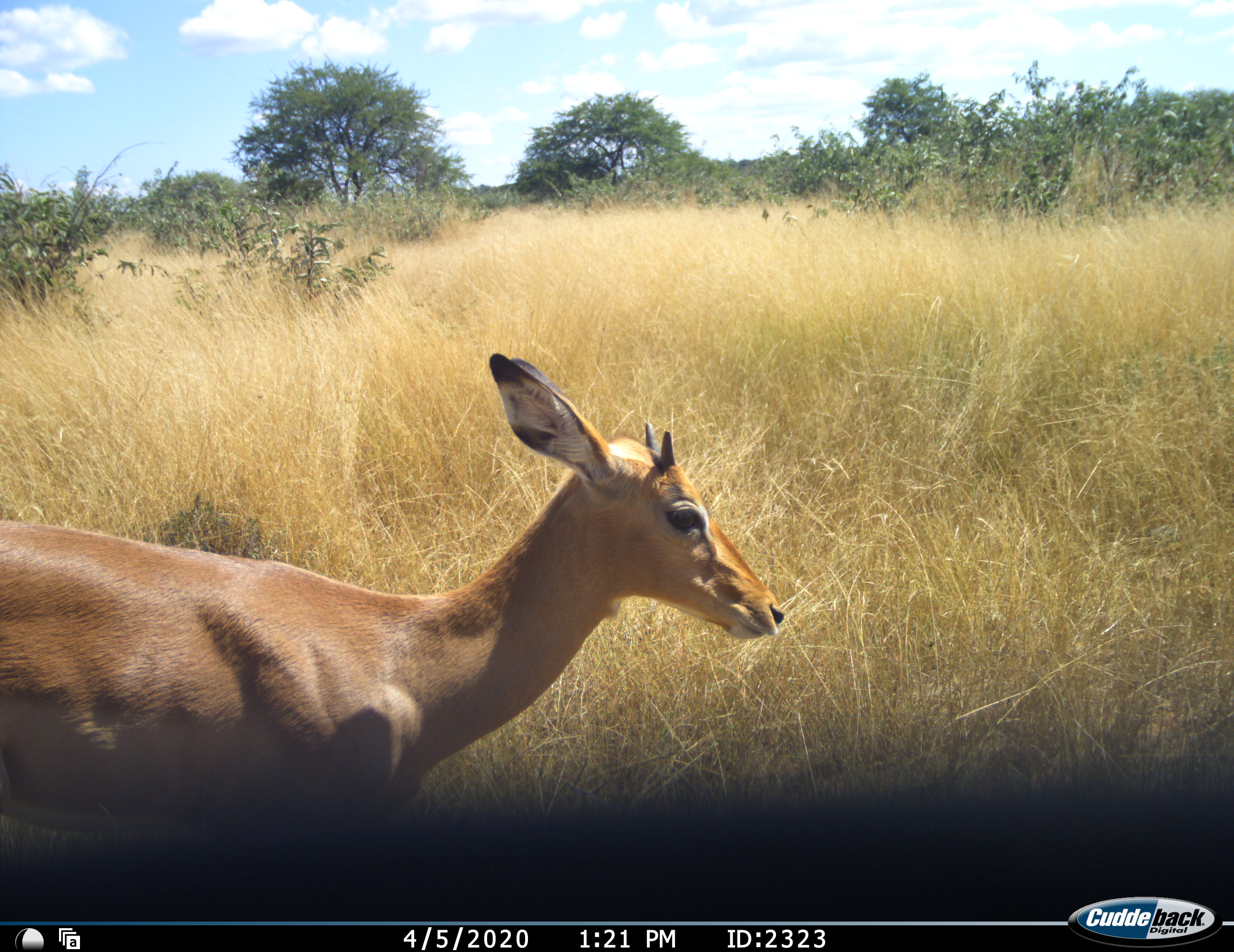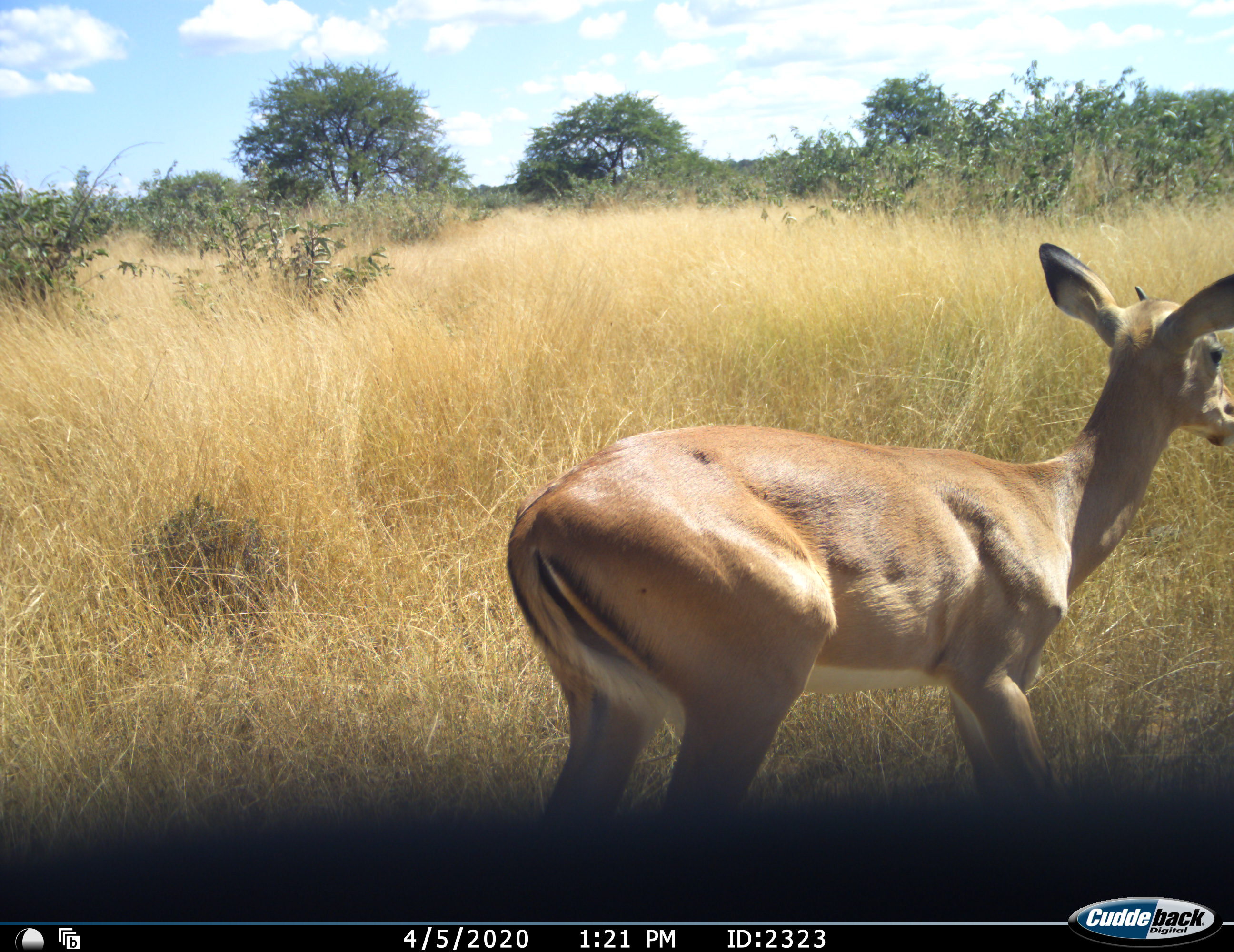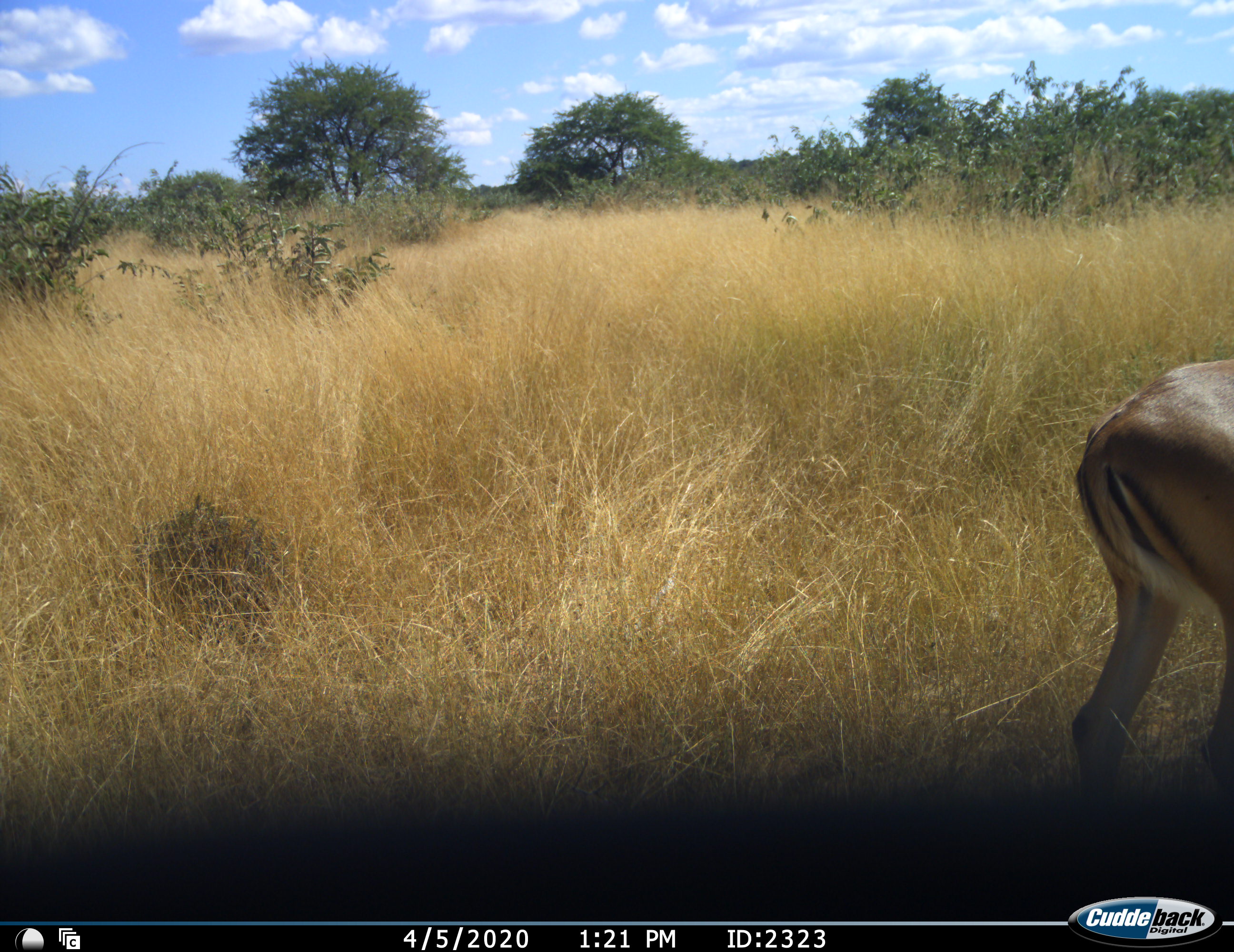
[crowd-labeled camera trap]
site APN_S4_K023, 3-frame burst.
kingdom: Animalia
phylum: Chordata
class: Mammalia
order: Artiodactyla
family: Bovidae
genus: Aepyceros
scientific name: Aepyceros melampus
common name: impala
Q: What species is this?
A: Impala (Aepyceros melampus).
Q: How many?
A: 1.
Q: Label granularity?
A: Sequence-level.